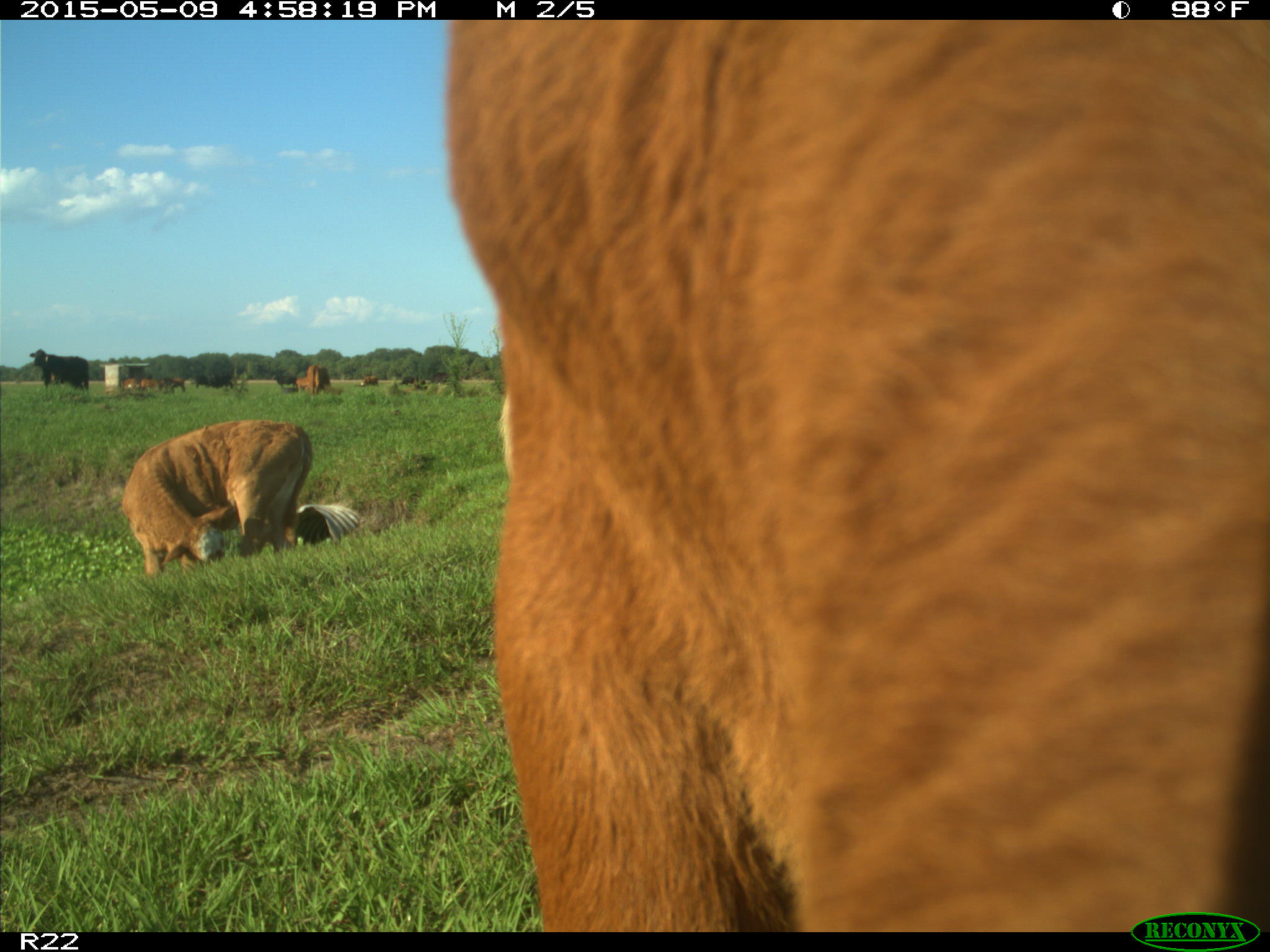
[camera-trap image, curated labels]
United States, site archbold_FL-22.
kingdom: Animalia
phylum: Chordata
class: Mammalia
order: Artiodactyla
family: Bovidae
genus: Bos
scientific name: Bos taurus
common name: domestic cow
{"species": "Bos taurus (domestic cow)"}